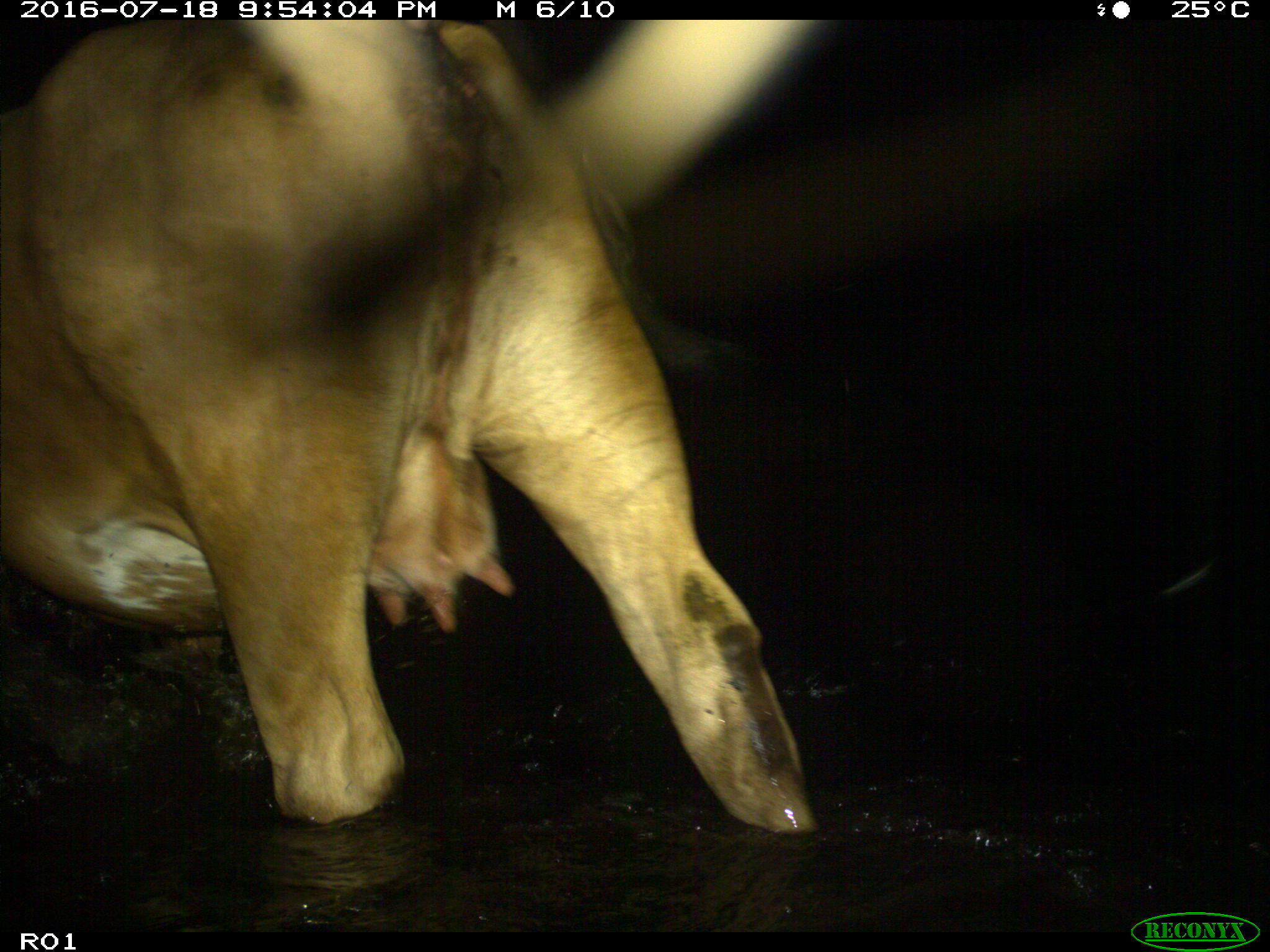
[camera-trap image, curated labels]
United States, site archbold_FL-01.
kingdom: Animalia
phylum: Chordata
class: Mammalia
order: Artiodactyla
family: Bovidae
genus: Bos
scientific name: Bos taurus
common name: domestic cow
Bos taurus (domestic cow).